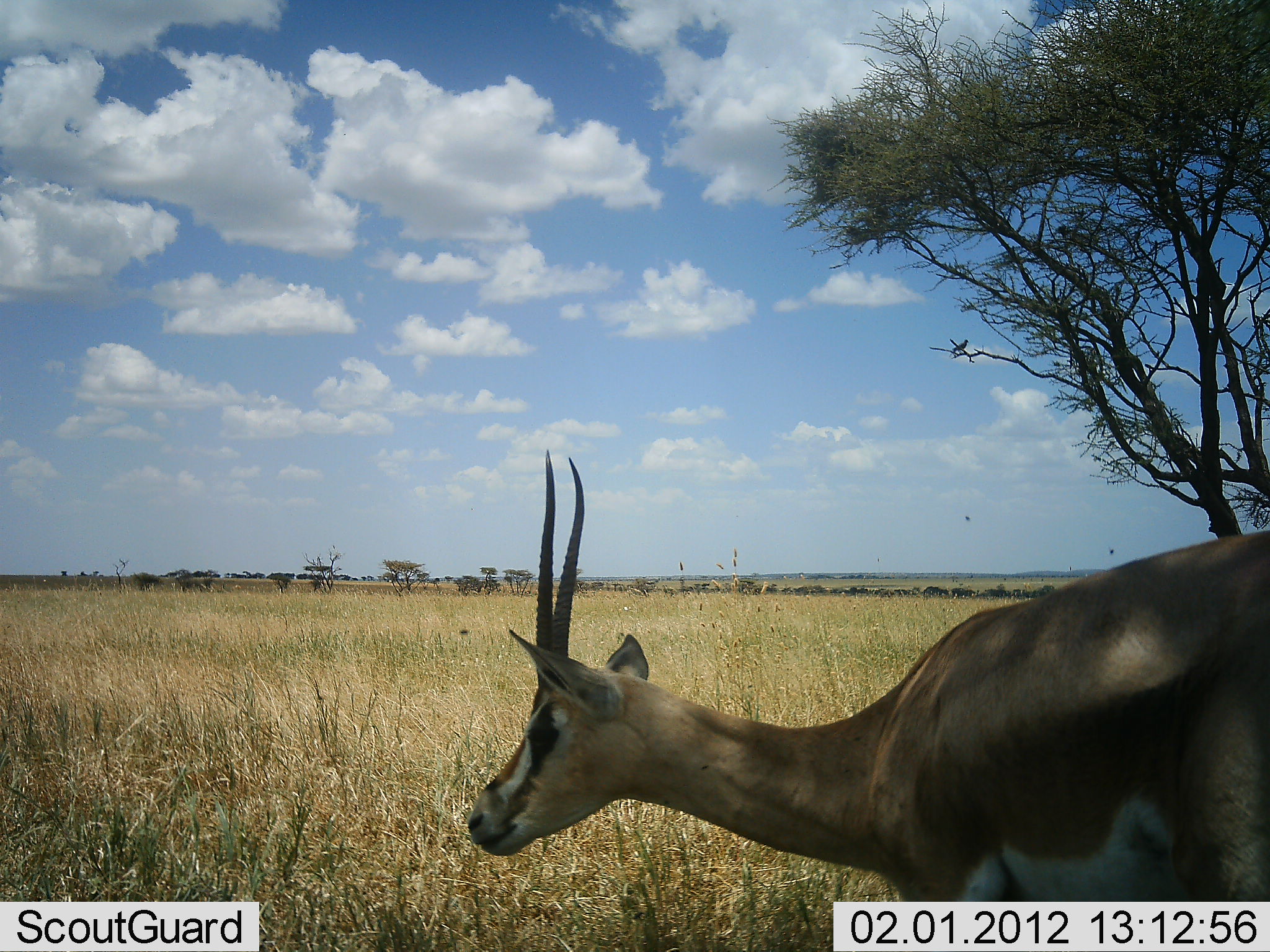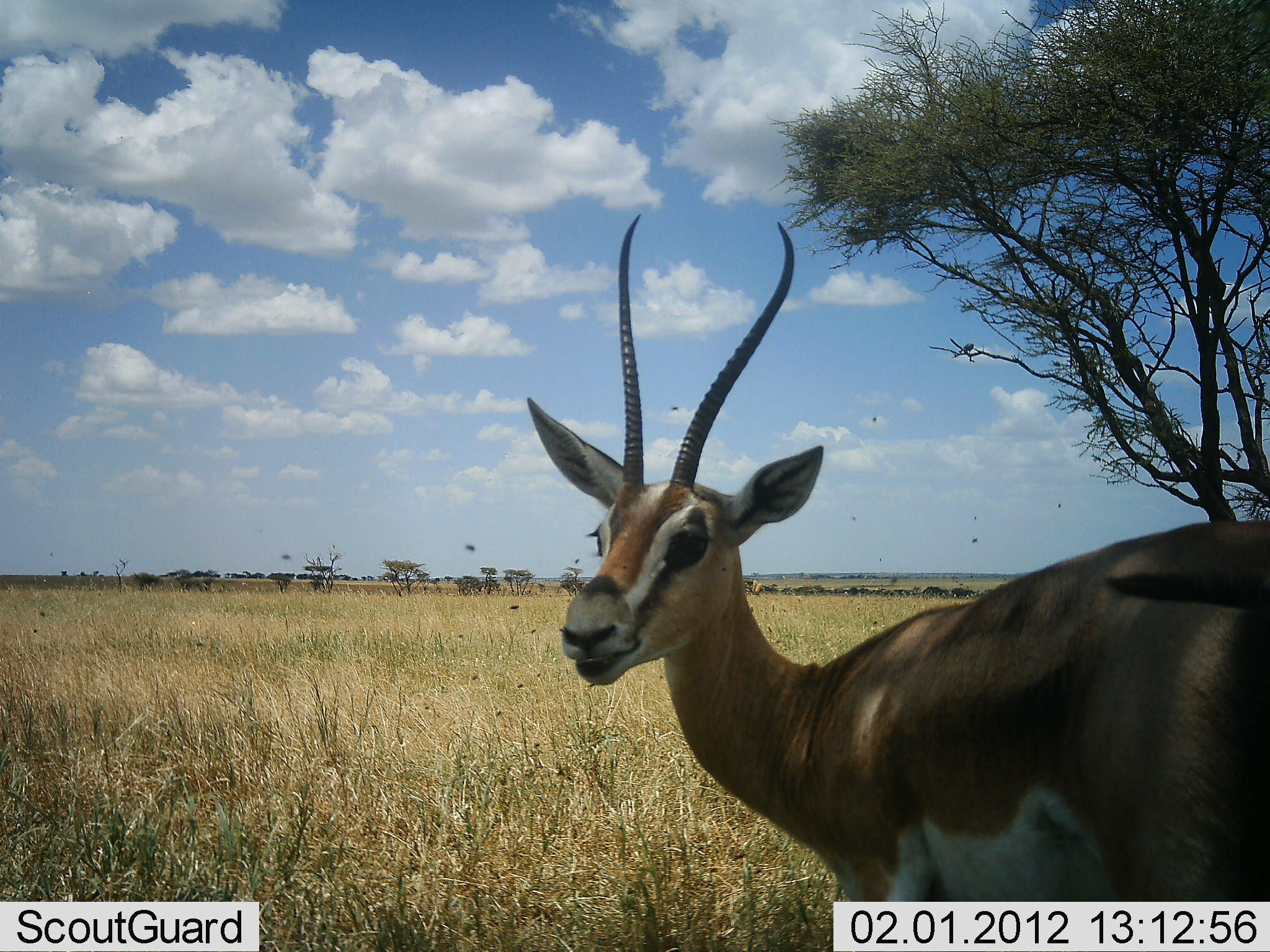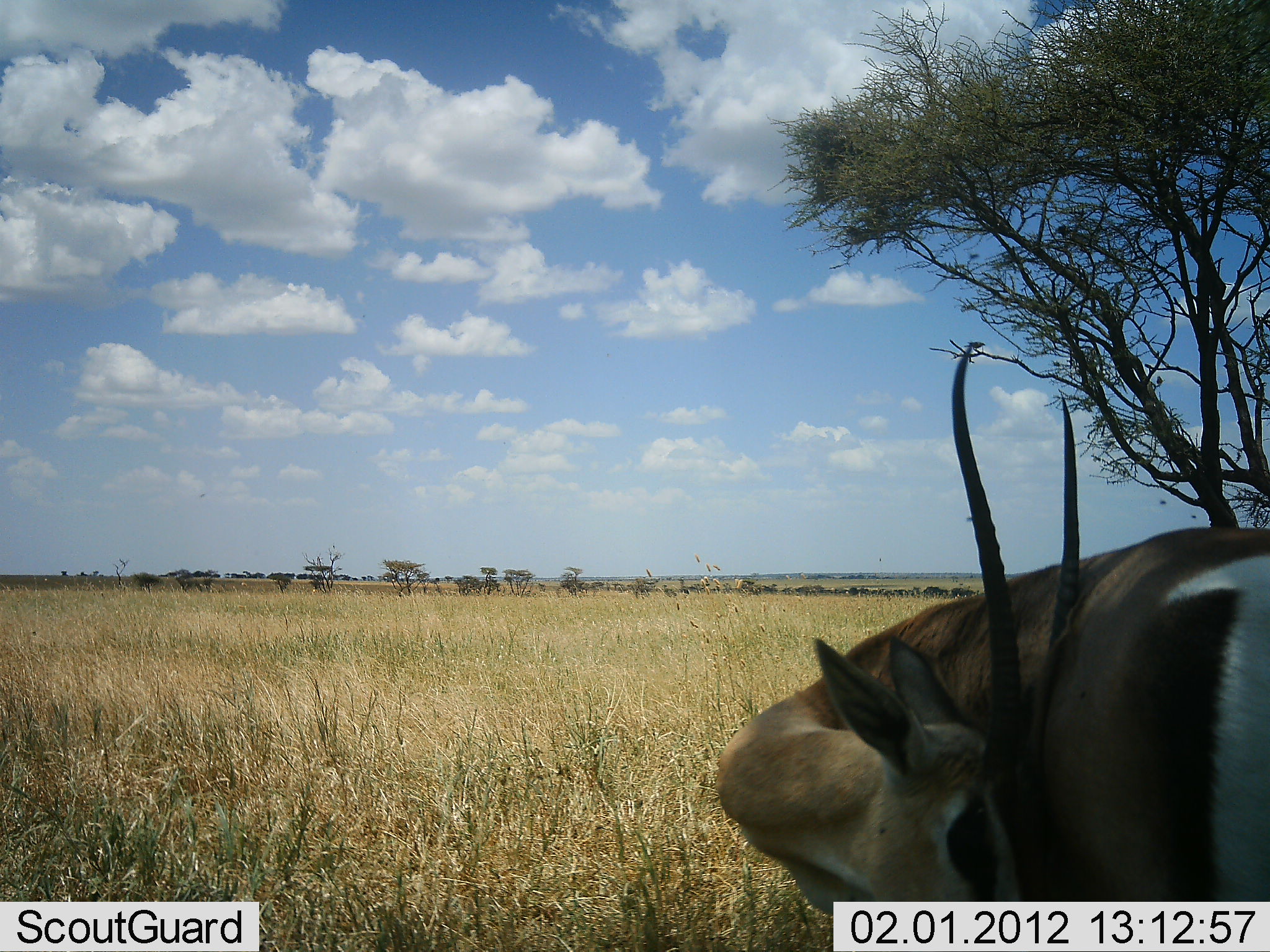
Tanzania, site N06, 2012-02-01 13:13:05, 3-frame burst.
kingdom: Animalia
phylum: Chordata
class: Mammalia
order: Artiodactyla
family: Bovidae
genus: Nanger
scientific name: Nanger granti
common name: grant's gazelle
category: gazellegrants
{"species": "gazellegrants (grant's gazelle) (Nanger granti)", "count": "1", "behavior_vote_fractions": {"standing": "89%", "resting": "5%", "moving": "11%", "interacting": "0%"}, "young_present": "0%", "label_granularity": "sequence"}